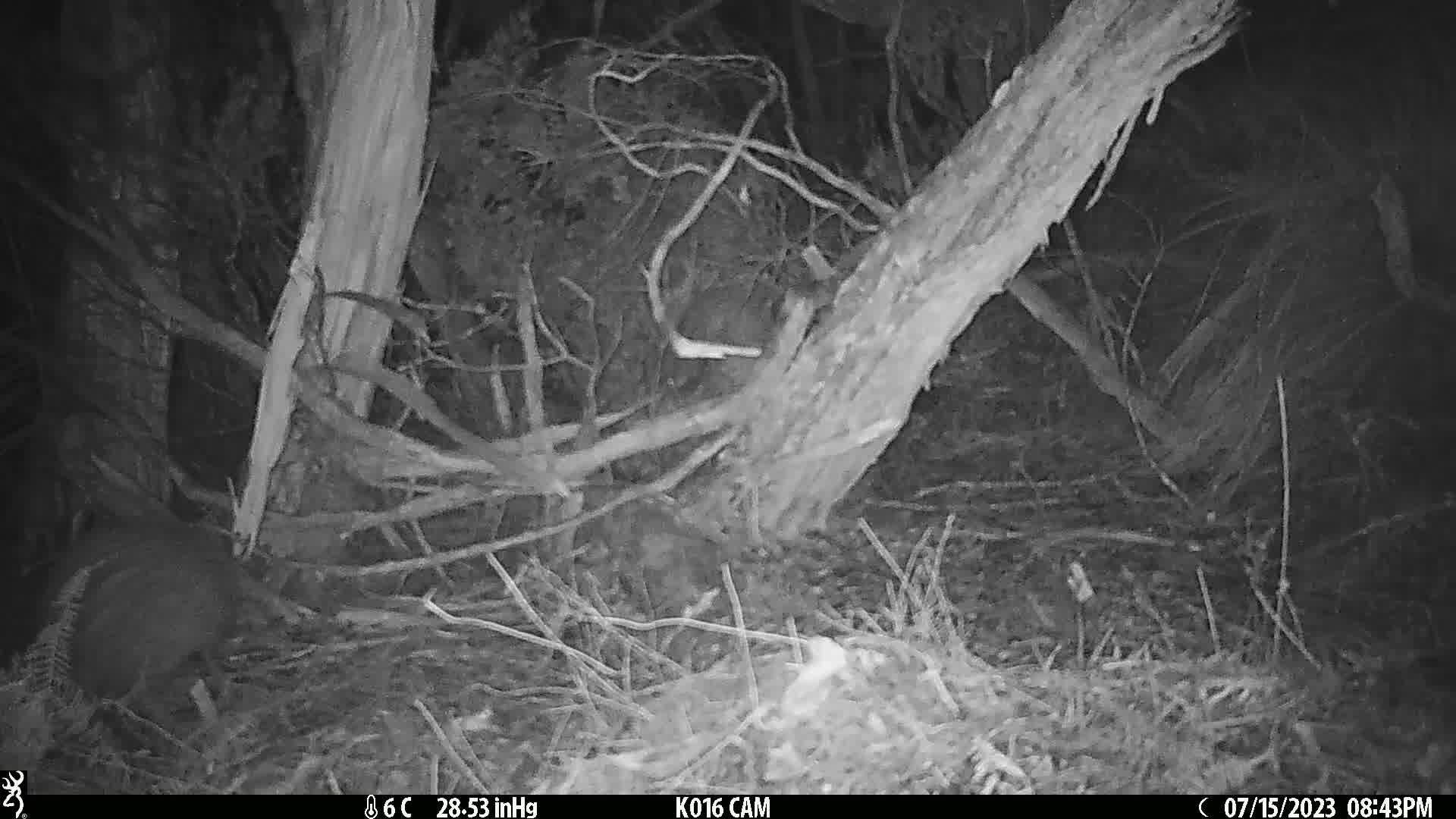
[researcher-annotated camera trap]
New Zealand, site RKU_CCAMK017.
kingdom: Animalia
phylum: Chordata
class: Aves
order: Apterygiformes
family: Apterygidae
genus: Apteryx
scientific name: Apteryx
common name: kiwi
Kiwi (Apteryx).